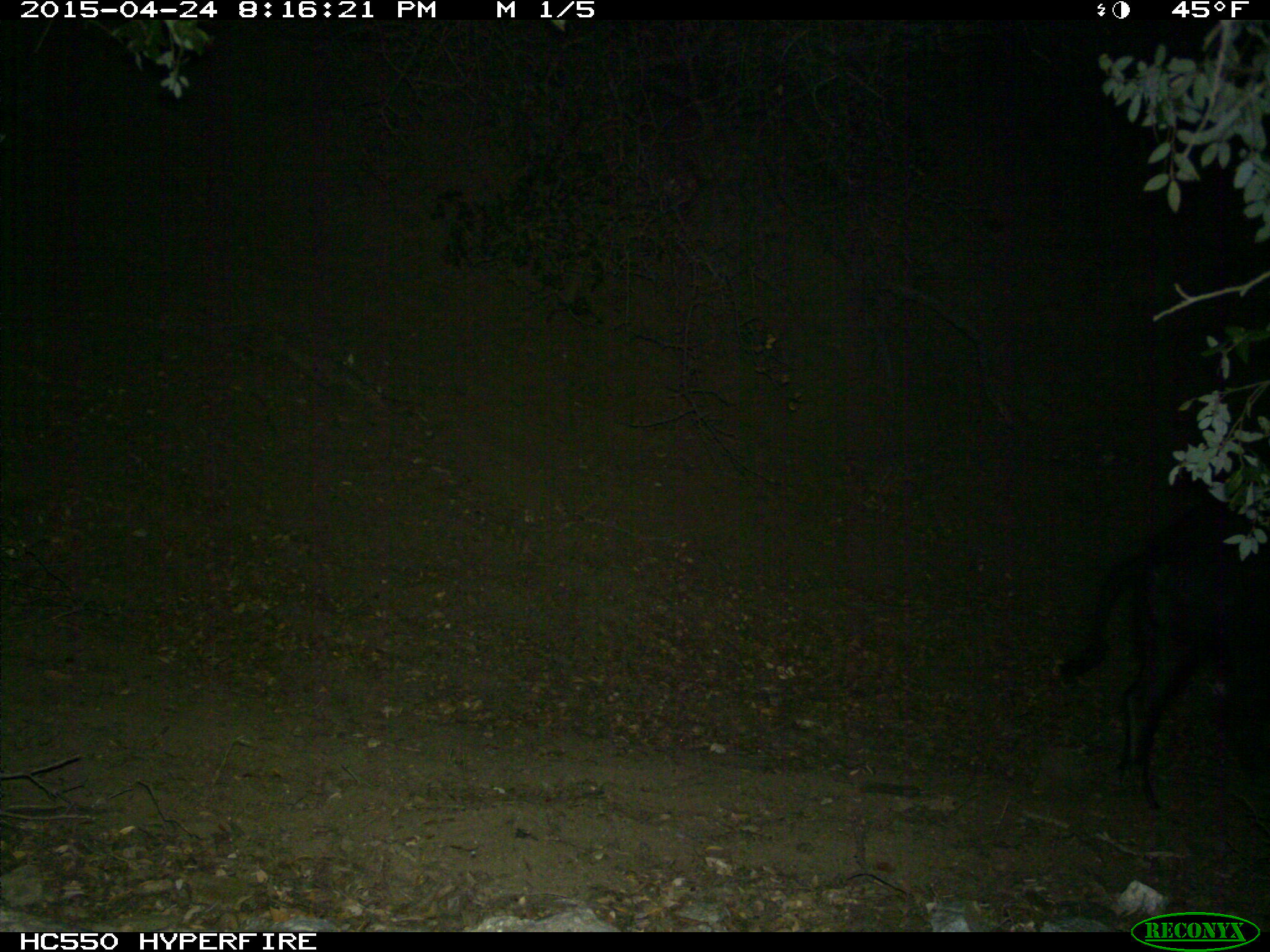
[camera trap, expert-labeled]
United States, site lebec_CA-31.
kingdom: Animalia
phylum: Chordata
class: Mammalia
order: Artiodactyla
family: Suidae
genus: Sus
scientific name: Sus scrofa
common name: wild boar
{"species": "Sus scrofa (wild boar)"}